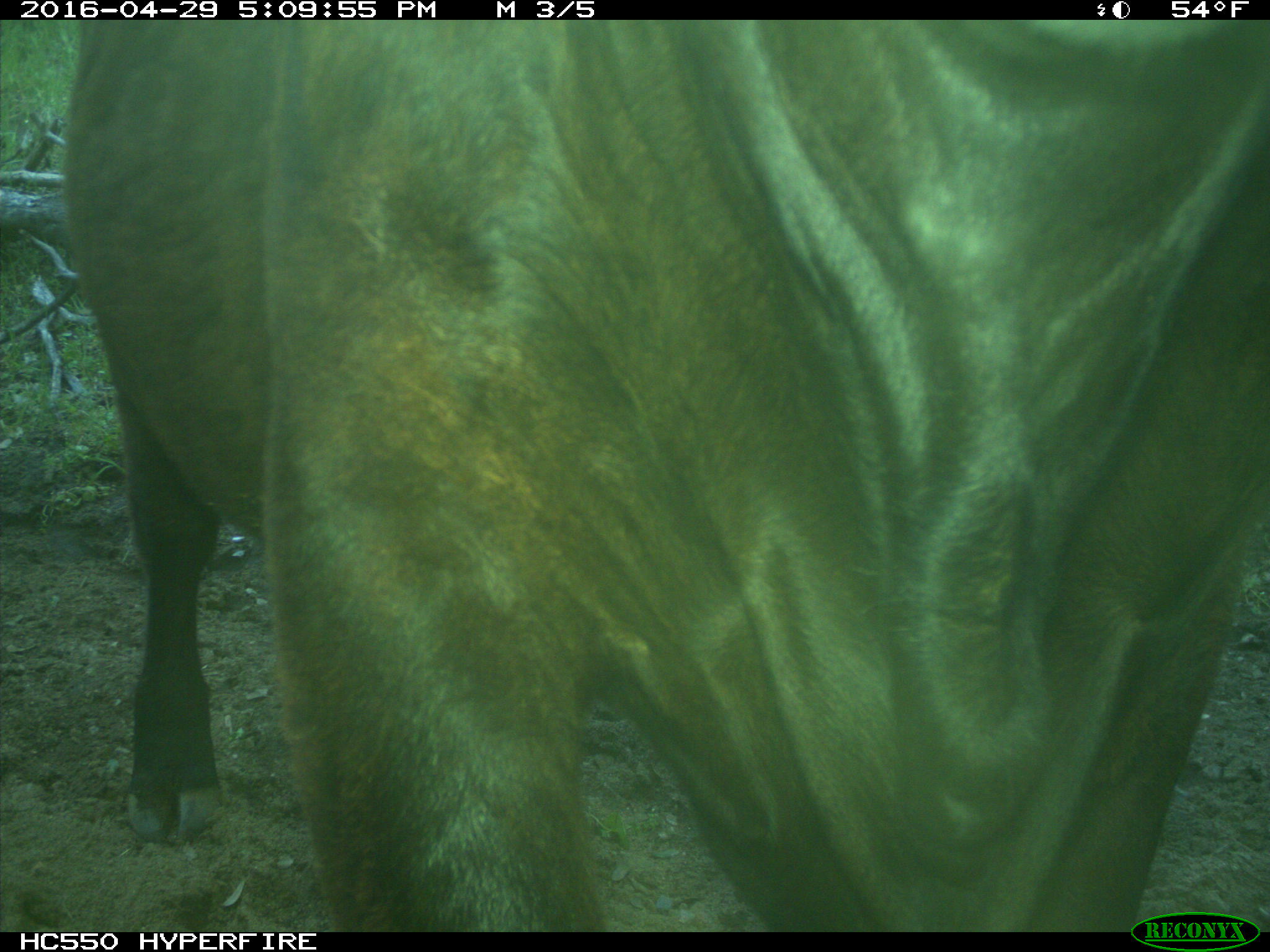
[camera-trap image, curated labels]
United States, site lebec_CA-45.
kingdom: Animalia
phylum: Chordata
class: Mammalia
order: Artiodactyla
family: Bovidae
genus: Bos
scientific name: Bos taurus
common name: domestic cow